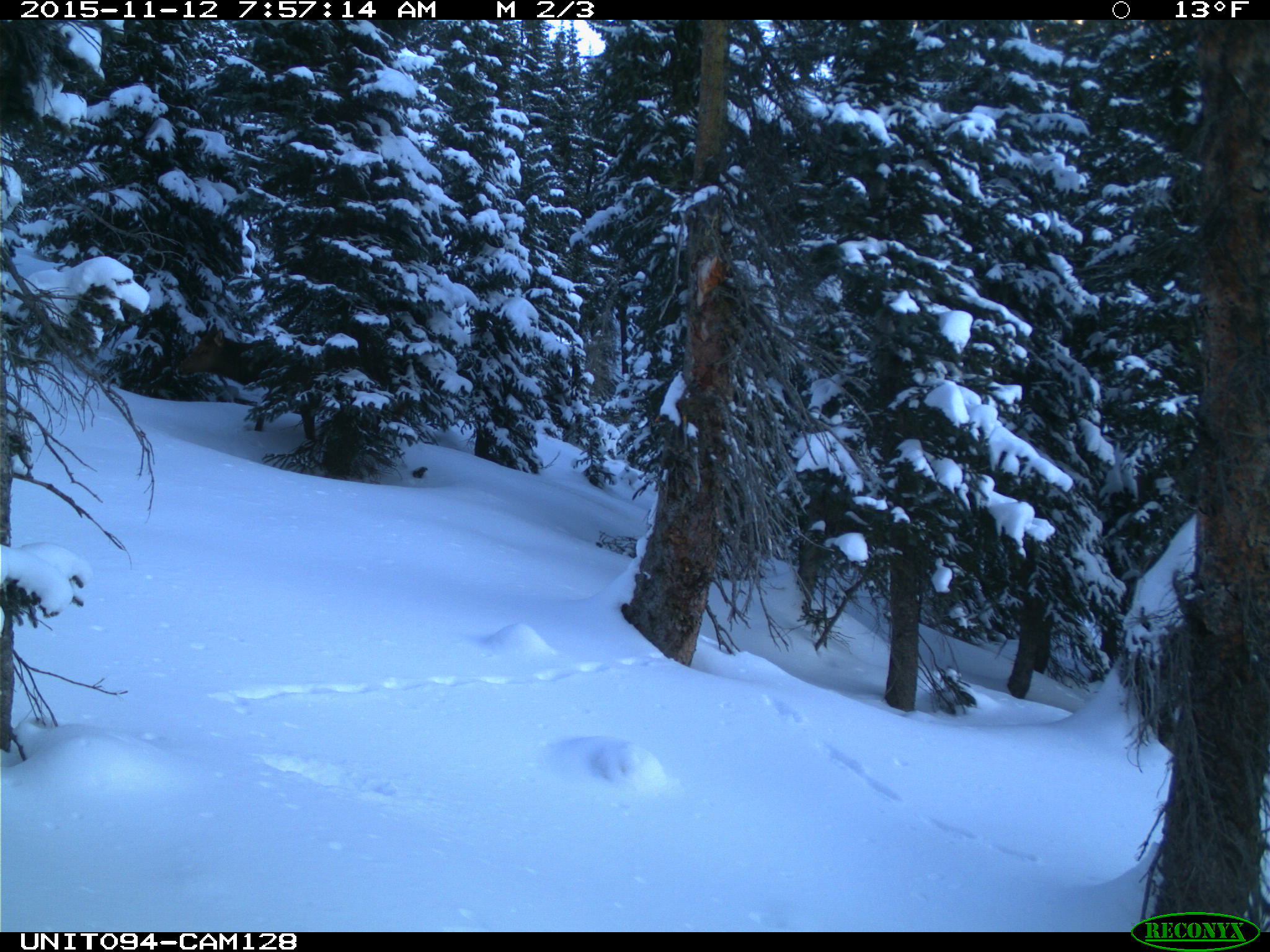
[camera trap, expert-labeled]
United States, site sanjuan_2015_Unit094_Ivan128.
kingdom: Animalia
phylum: Chordata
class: Mammalia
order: Artiodactyla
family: Cervidae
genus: Cervus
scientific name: Cervus elaphus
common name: red deer